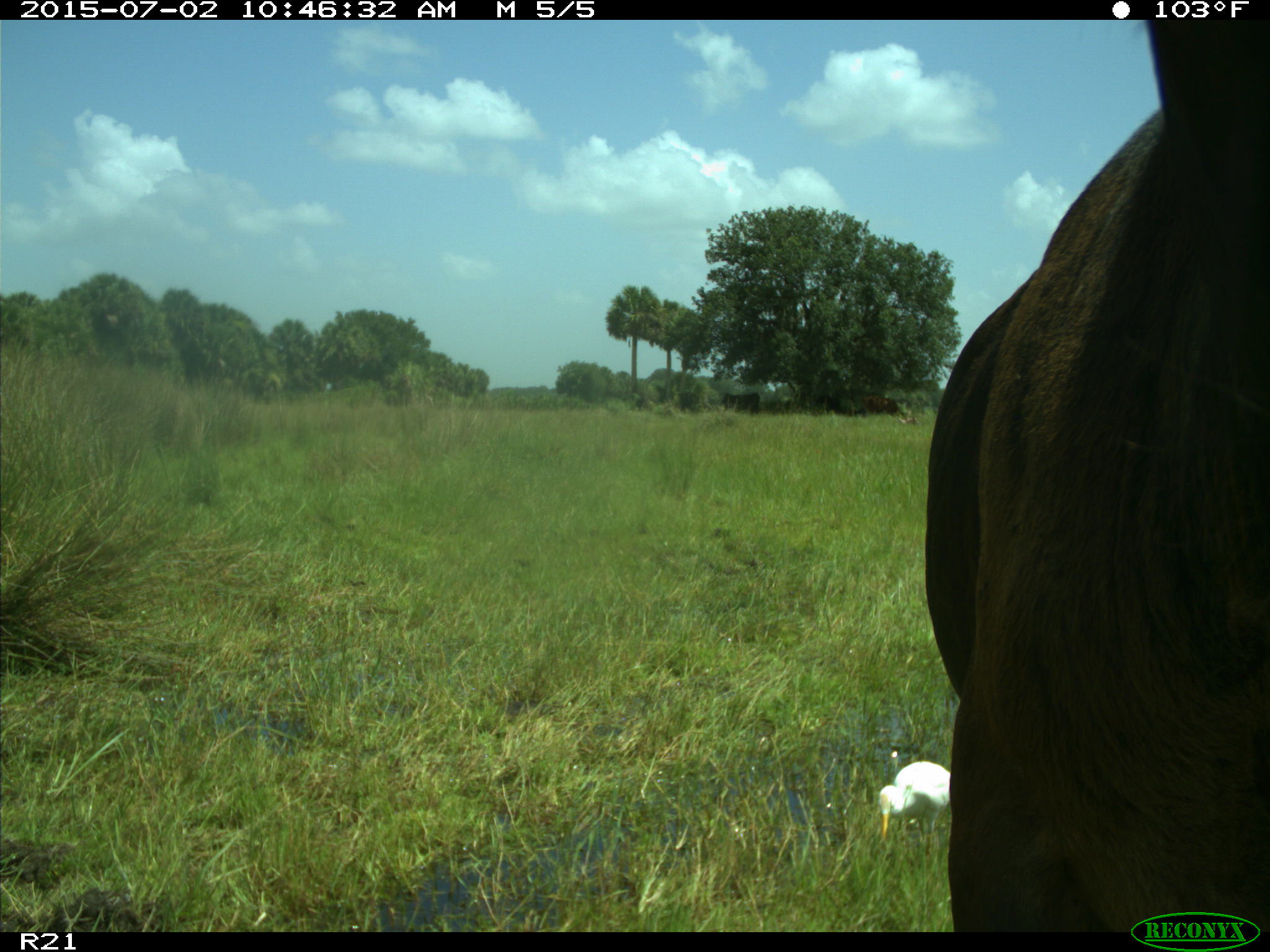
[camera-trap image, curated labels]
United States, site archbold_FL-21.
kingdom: Animalia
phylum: Chordata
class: Mammalia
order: Artiodactyla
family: Bovidae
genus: Bos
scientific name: Bos taurus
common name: domestic cow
Bos taurus (domestic cow).